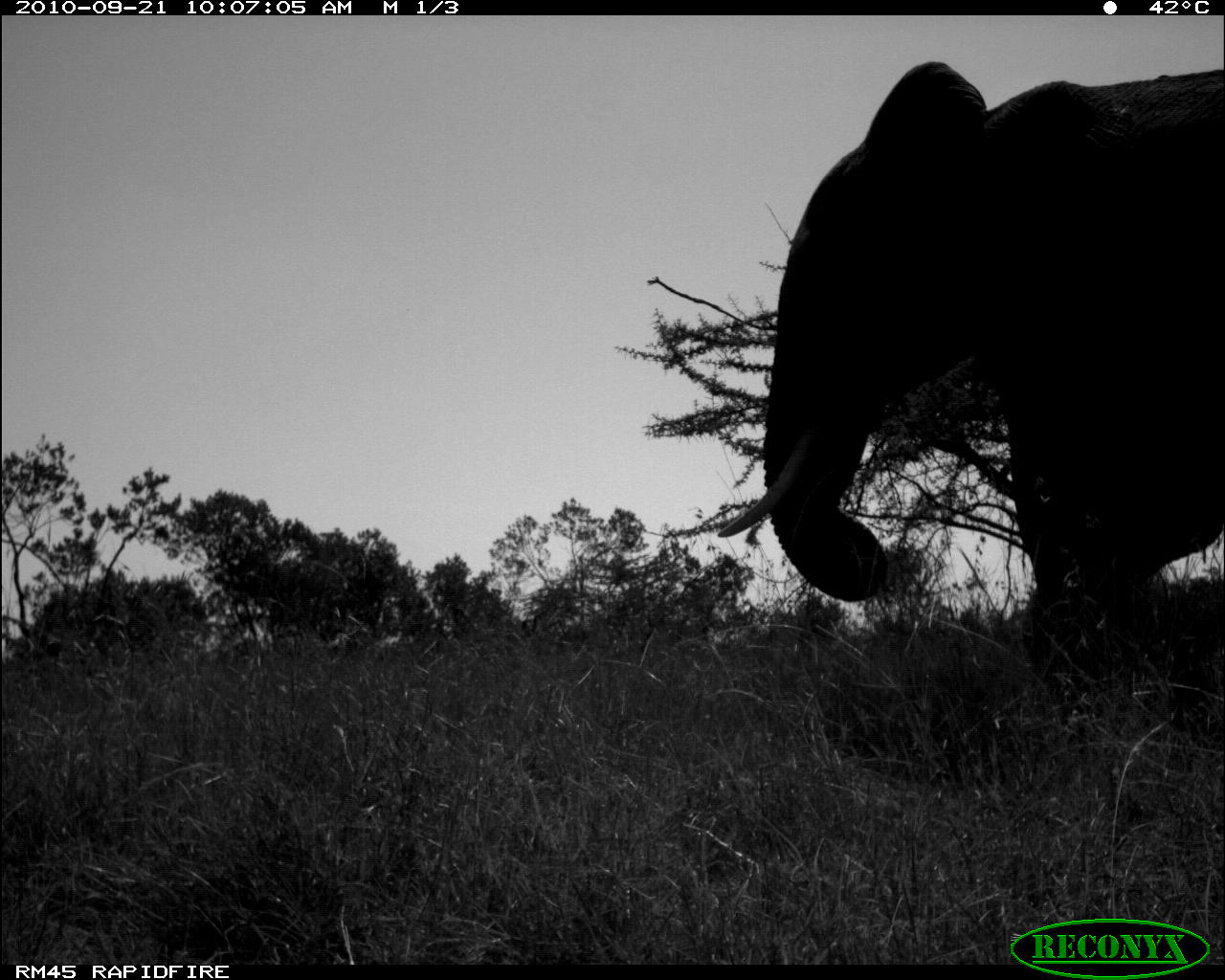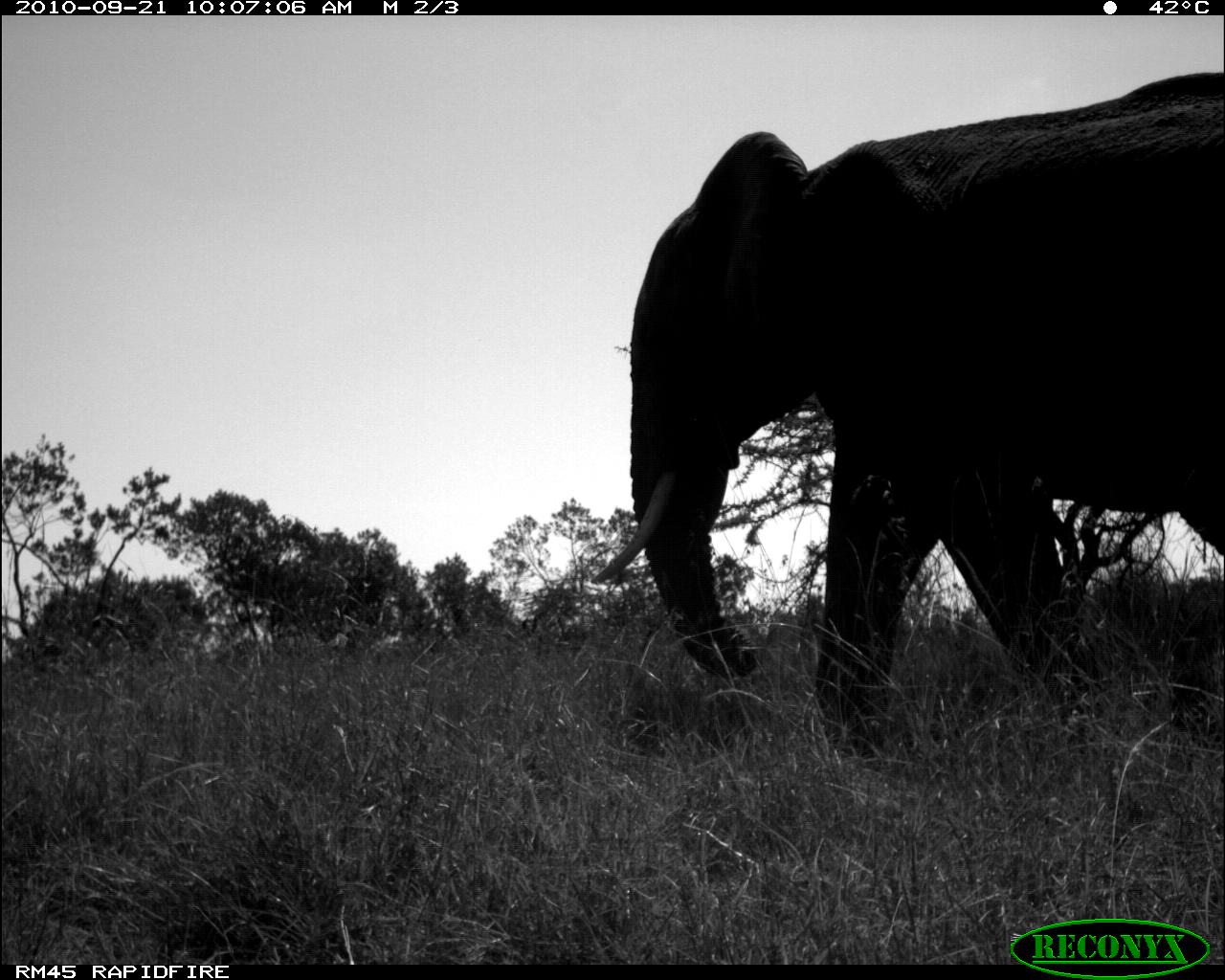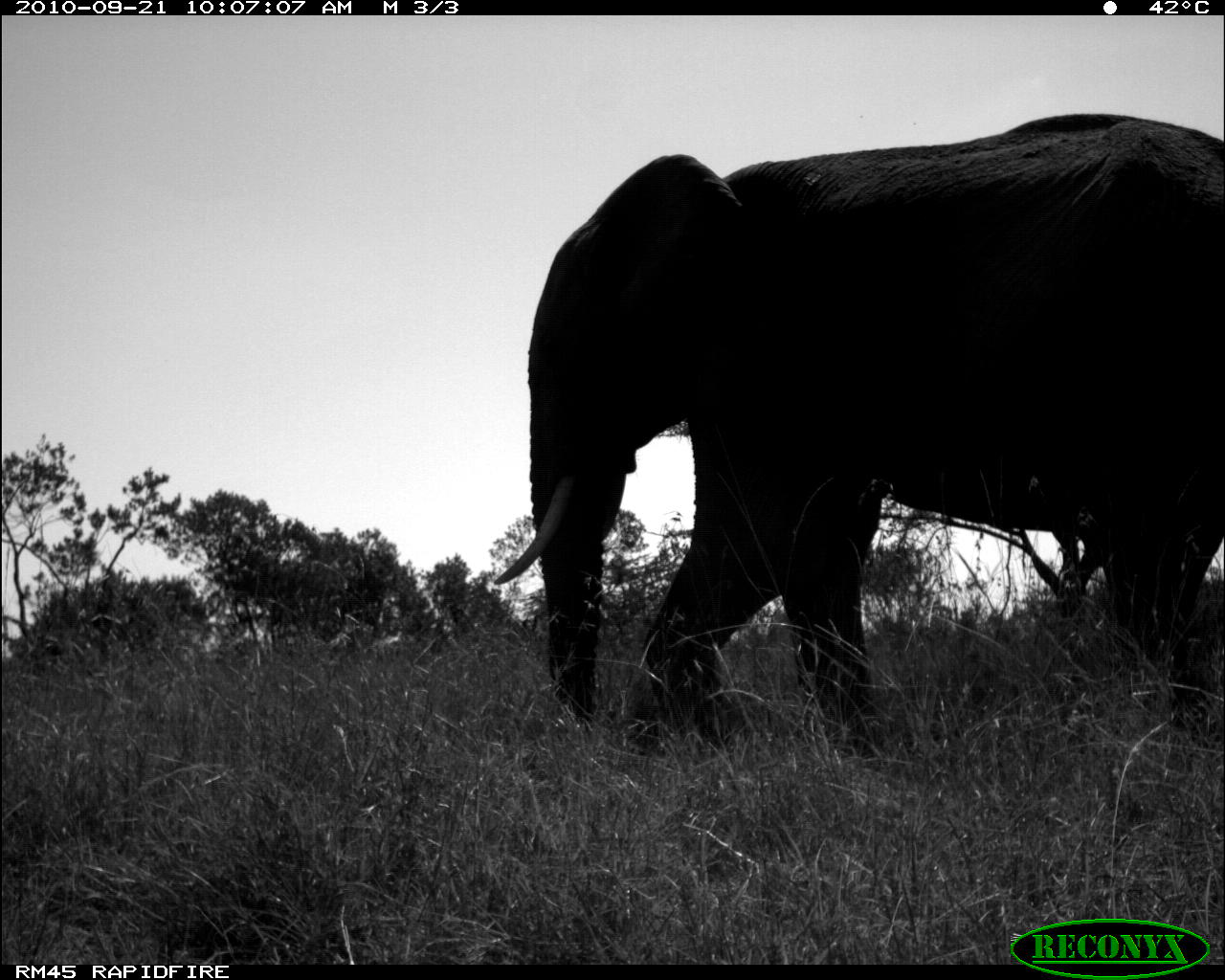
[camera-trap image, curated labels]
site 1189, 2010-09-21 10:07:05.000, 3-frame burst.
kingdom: Animalia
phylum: Chordata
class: Mammalia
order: Proboscidea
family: Elephantidae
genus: Loxodonta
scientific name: Loxodonta africana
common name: african bush elephant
Loxodonta africana (african bush elephant), count 1.